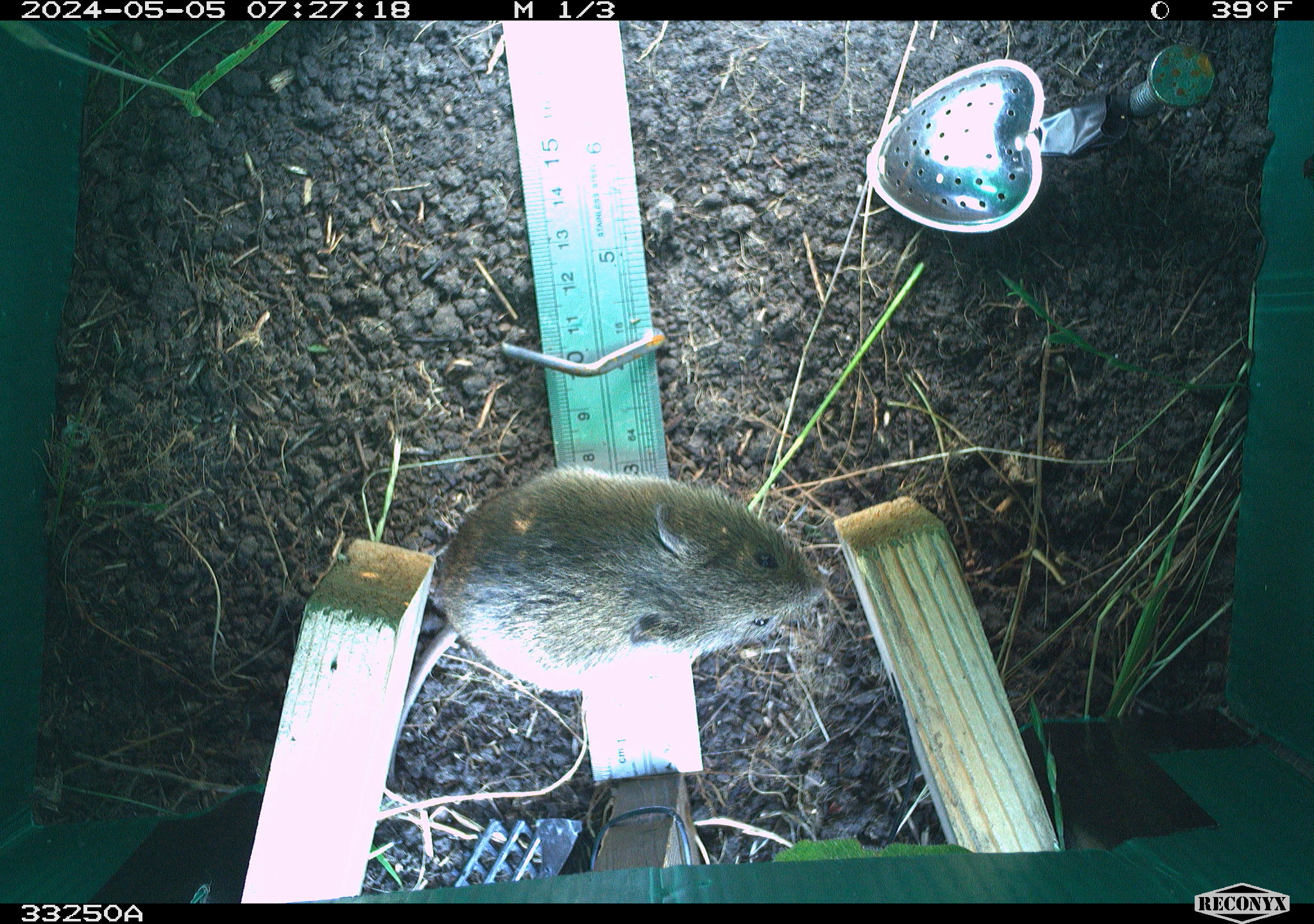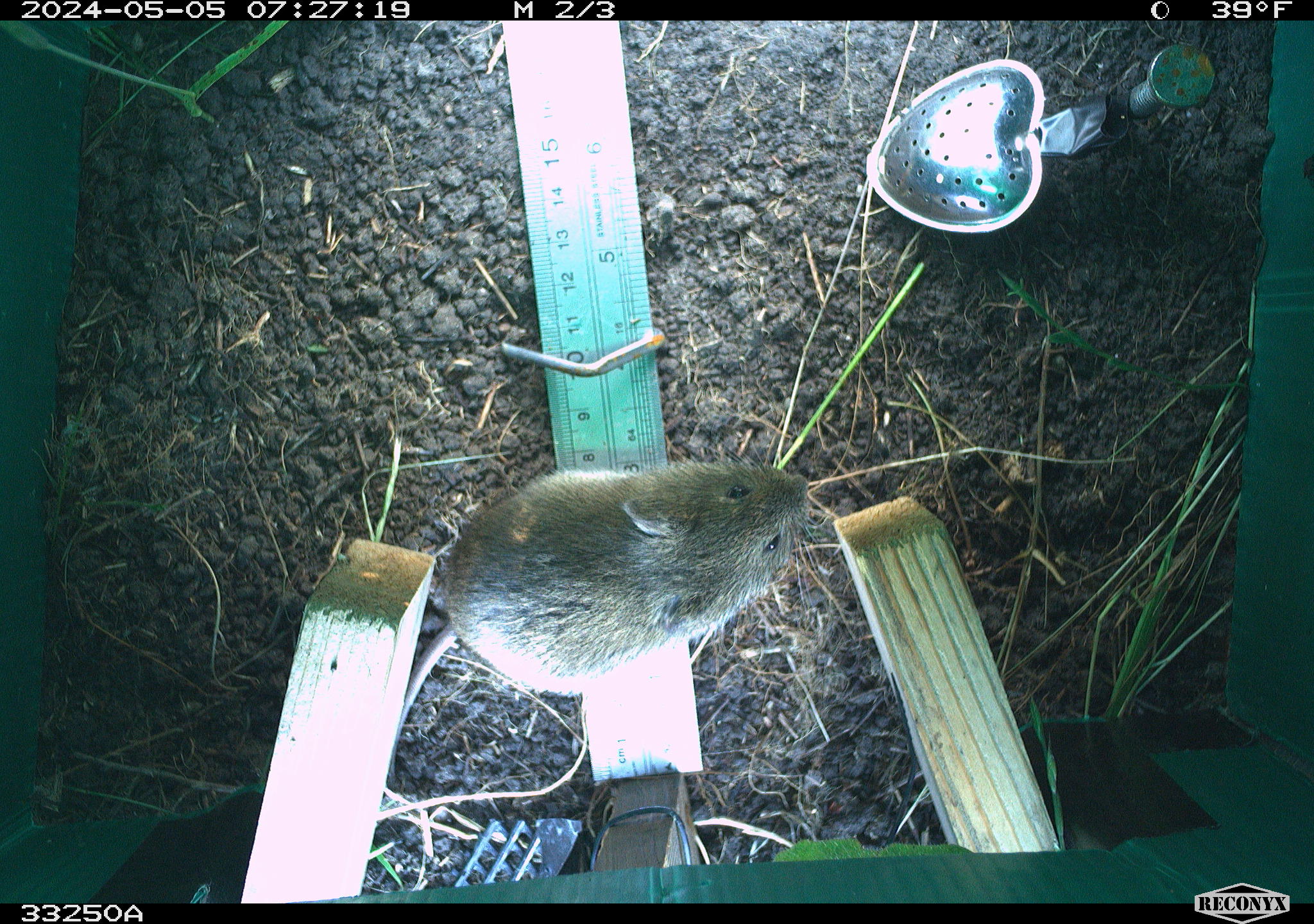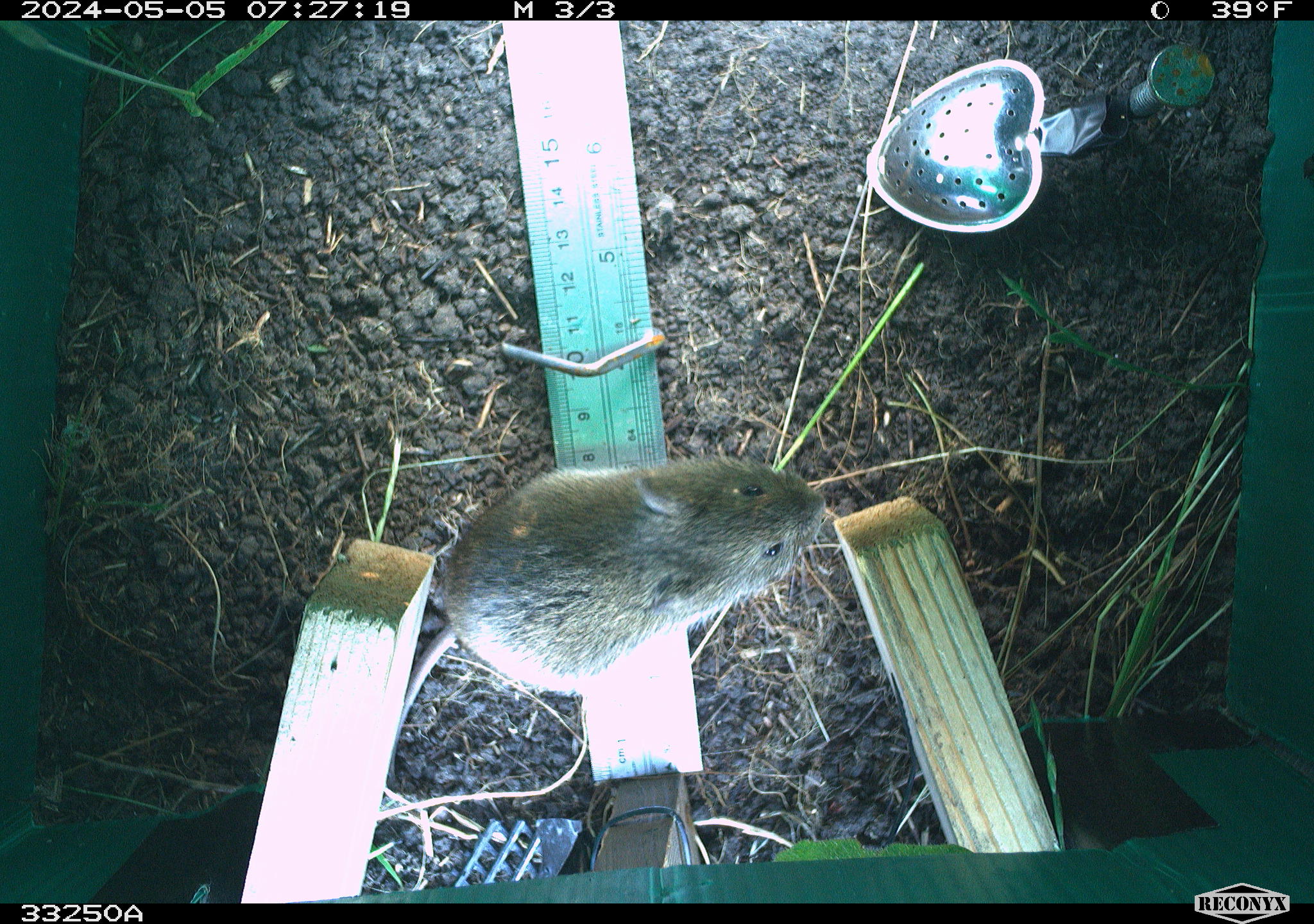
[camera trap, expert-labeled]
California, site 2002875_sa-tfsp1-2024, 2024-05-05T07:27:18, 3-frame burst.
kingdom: Animalia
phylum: Chordata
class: Mammalia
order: Rodentia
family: Cricetidae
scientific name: Arvicolinae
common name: voles, lemmings, and muskrats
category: arvicolinae subfamily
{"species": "arvicolinae subfamily (voles, lemmings, and muskrats) (Arvicolinae)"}